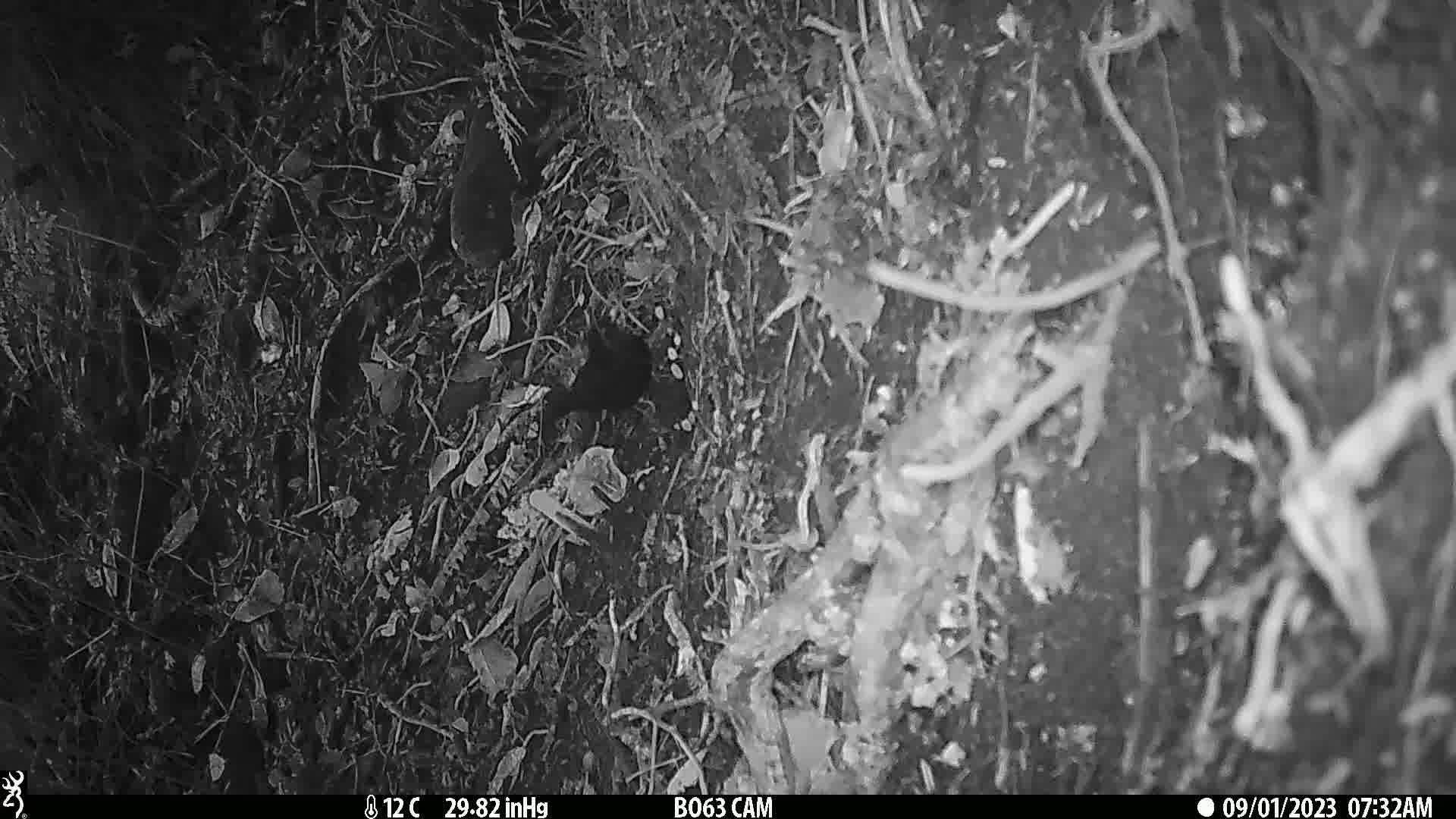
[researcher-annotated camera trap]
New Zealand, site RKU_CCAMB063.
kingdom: Animalia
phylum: Chordata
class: Aves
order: Passeriformes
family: Turdidae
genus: Turdus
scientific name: Turdus merula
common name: eurasian blackbird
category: blackbird